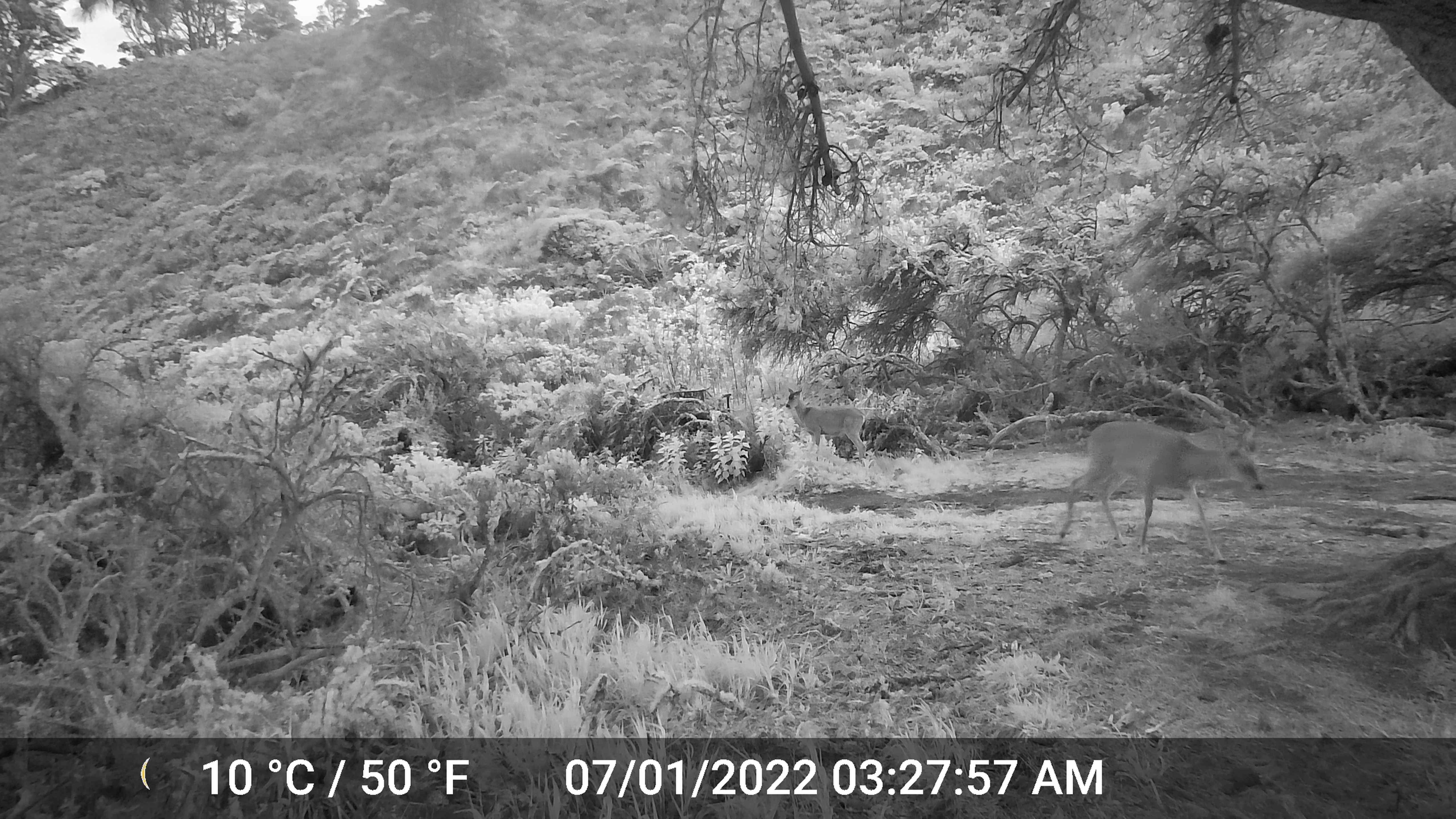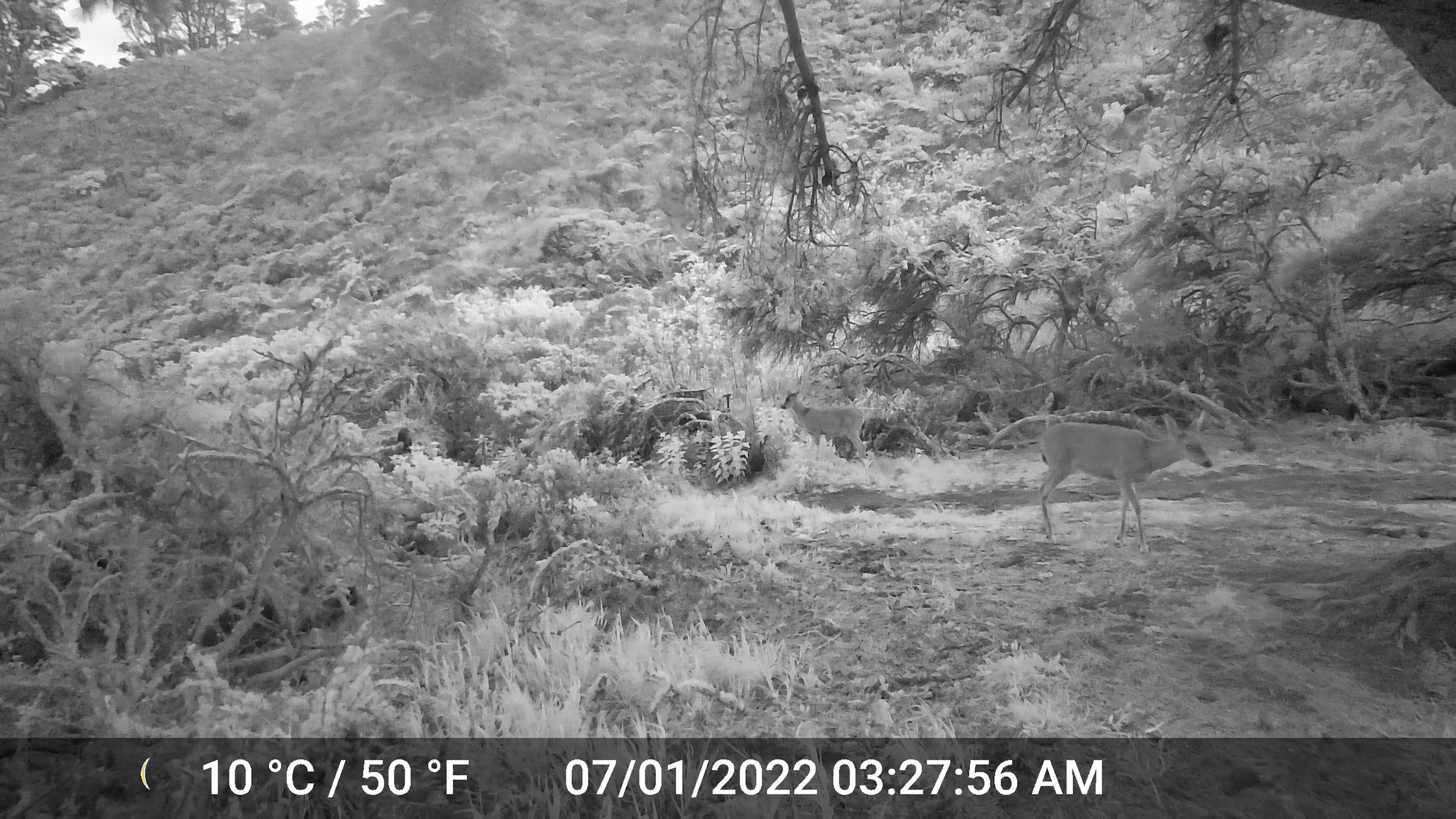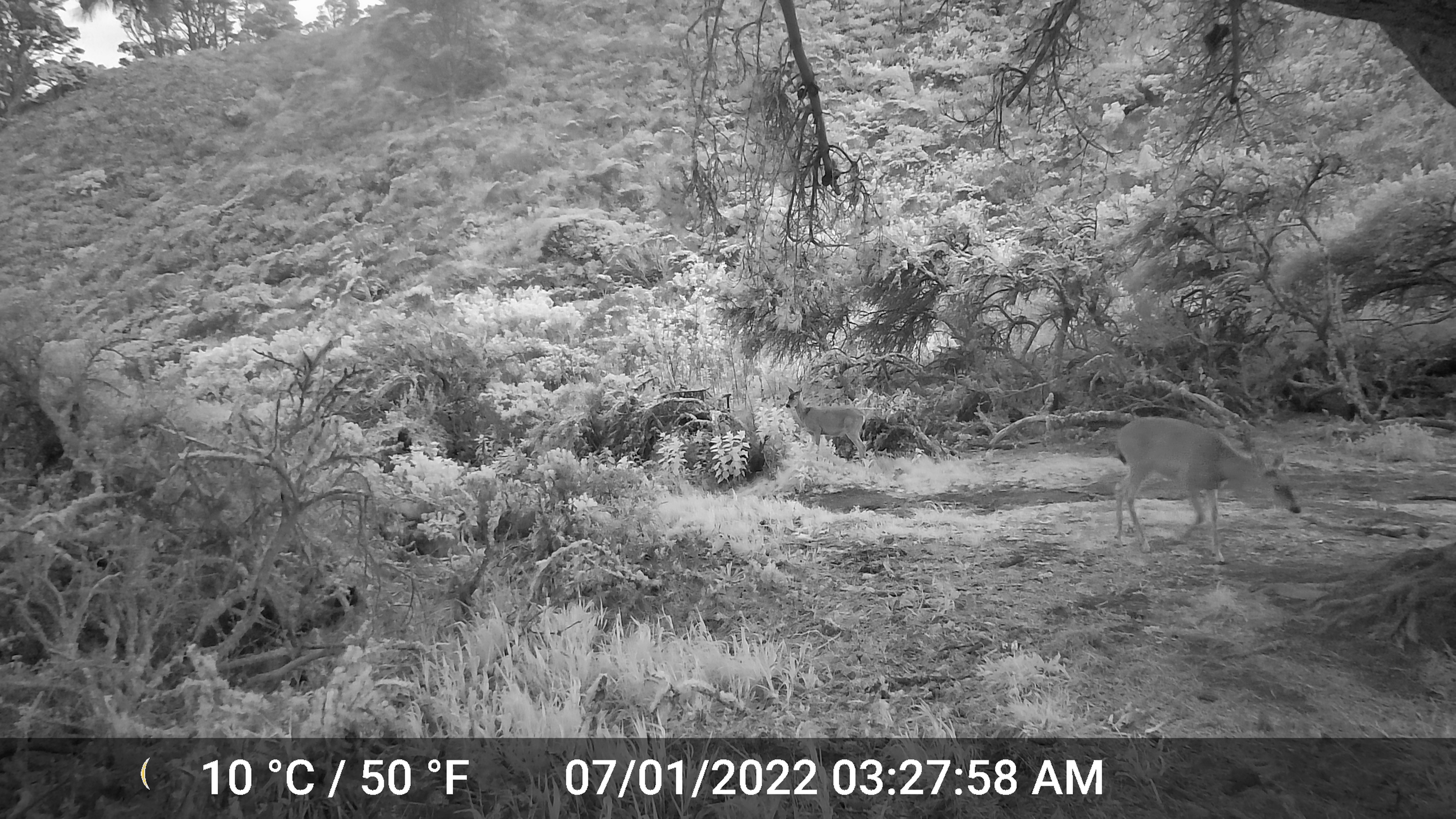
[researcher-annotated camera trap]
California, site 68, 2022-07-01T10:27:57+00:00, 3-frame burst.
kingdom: Animalia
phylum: Chordata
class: Mammalia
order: Artiodactyla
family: Cervidae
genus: Odocoileus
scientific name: Odocoileus hemionus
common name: mule deer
Mule deer (Odocoileus hemionus).